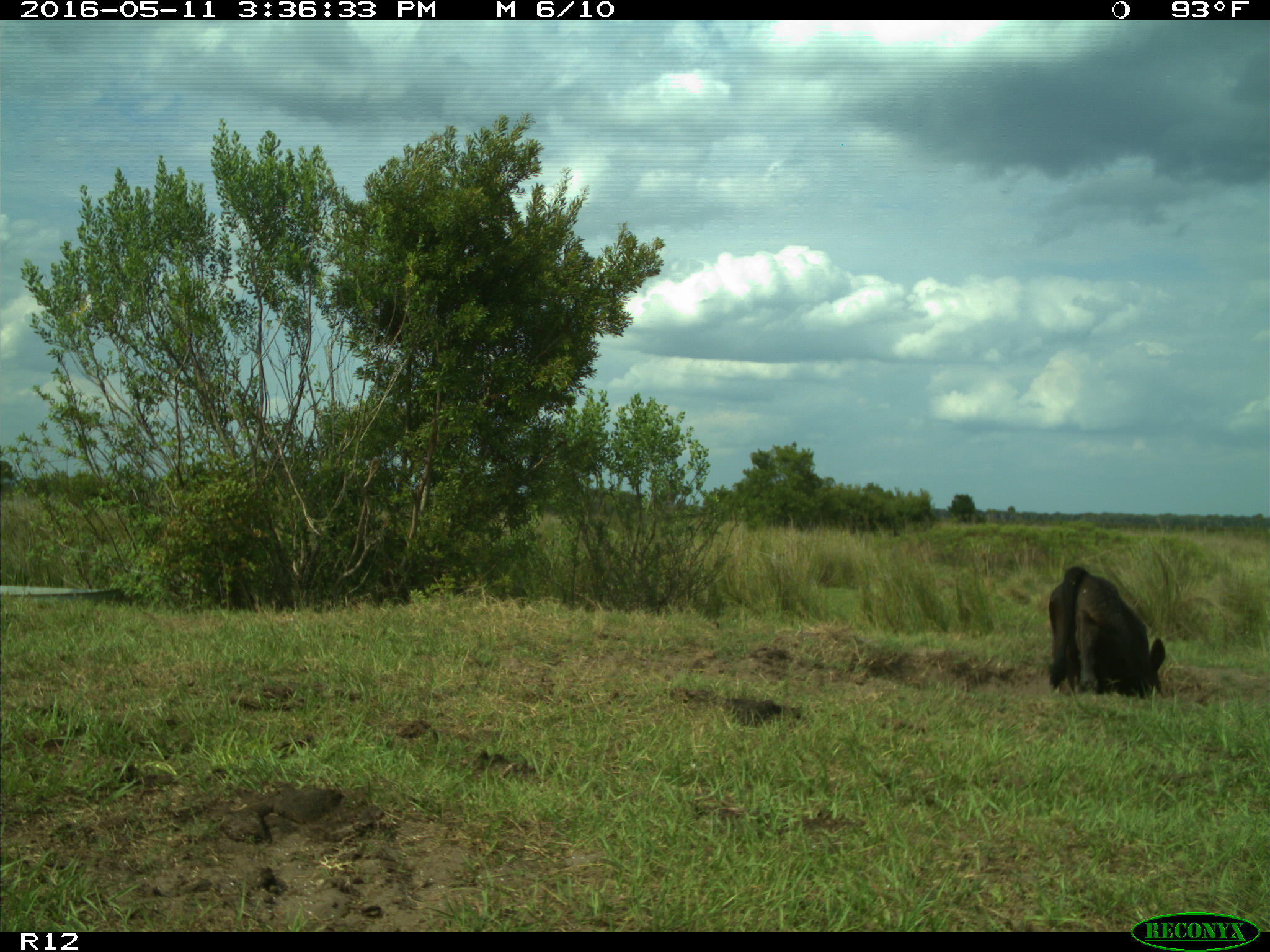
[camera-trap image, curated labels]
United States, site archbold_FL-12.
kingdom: Animalia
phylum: Chordata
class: Mammalia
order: Artiodactyla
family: Bovidae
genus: Bos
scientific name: Bos taurus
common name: domestic cow